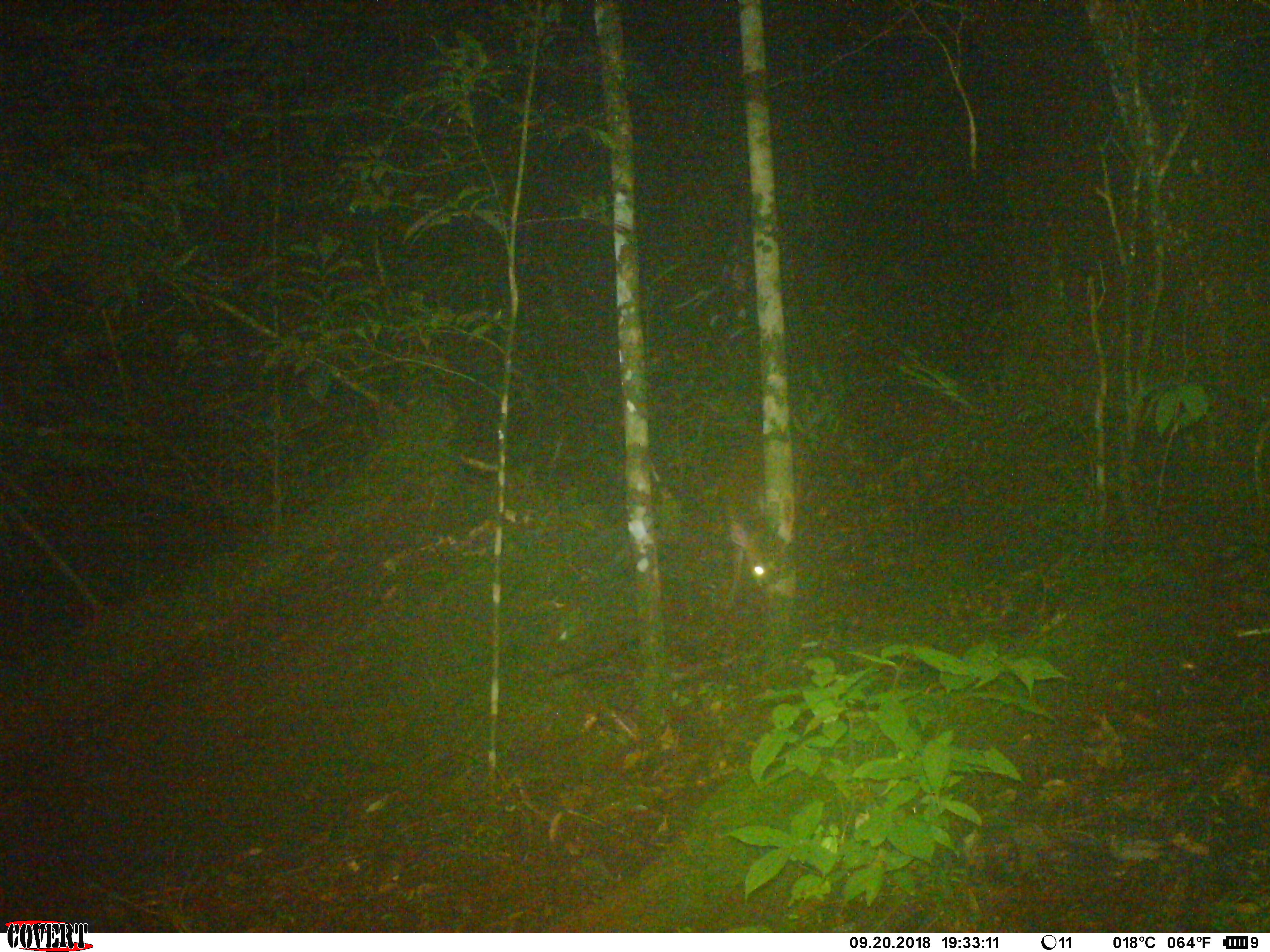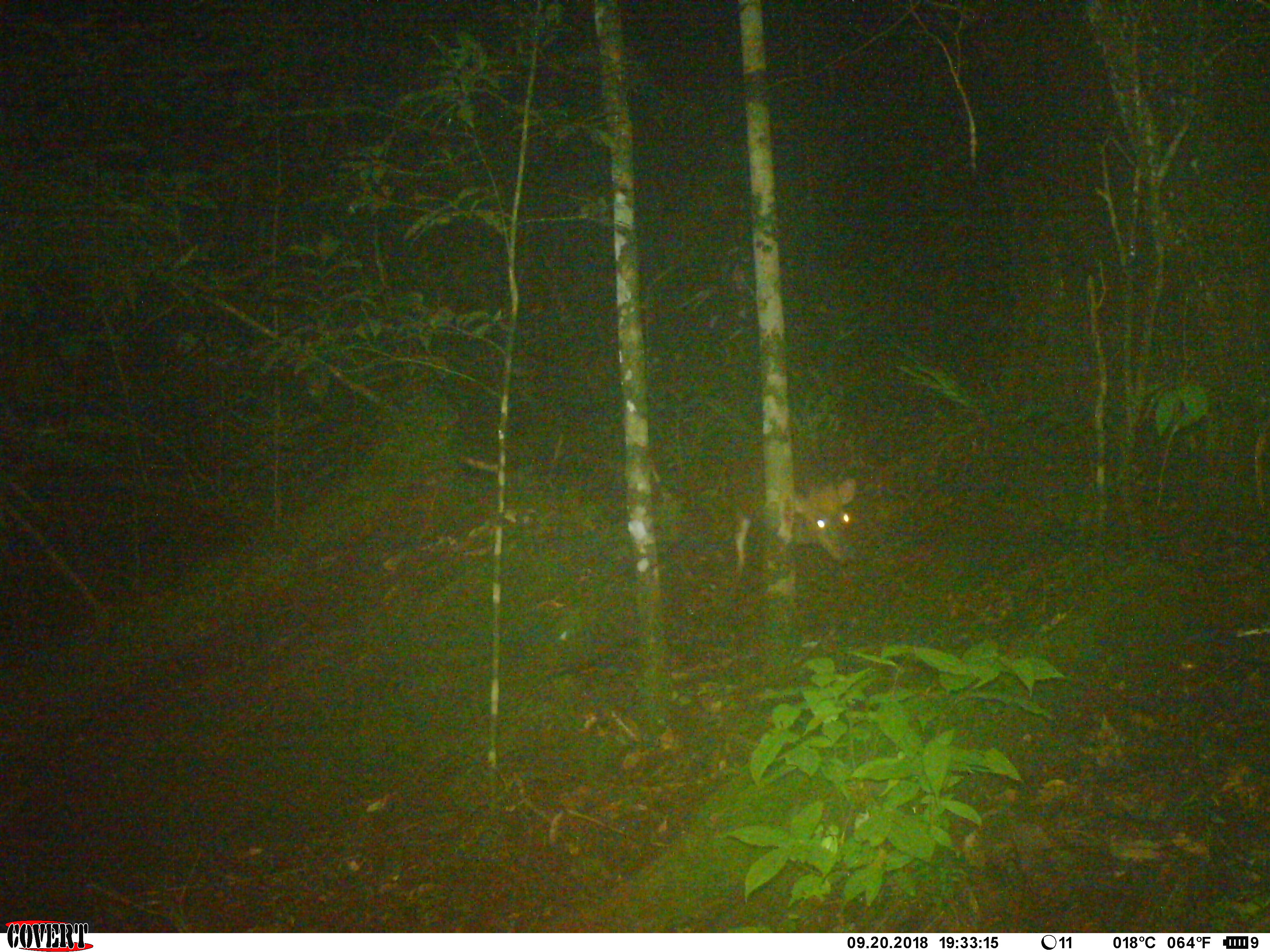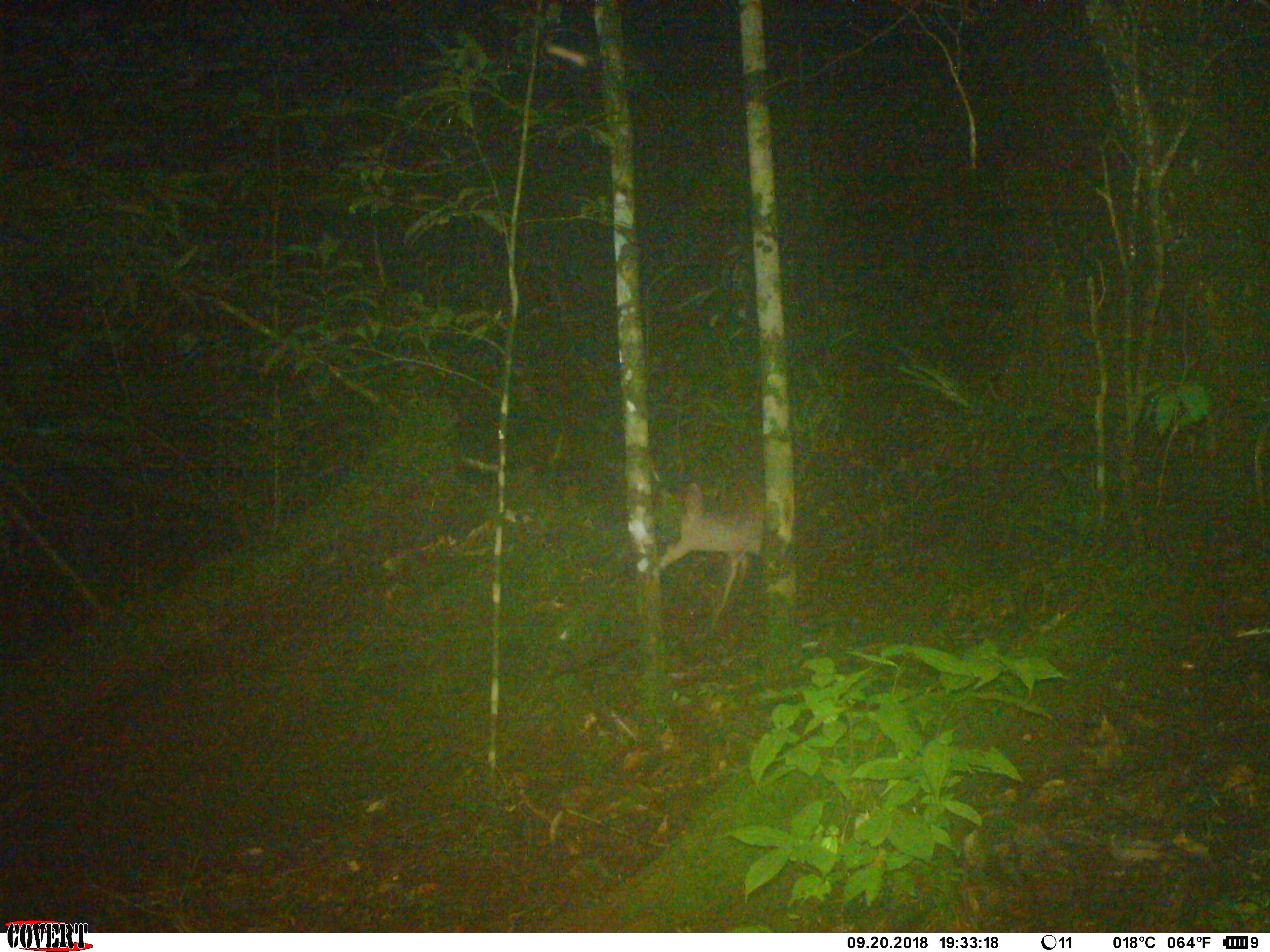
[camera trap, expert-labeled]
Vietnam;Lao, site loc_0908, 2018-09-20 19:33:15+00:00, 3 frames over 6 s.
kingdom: Animalia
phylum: Chordata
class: Mammalia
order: Artiodactyla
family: Cervidae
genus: Muntiacus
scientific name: Muntiacus rooseveltorum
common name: roosevelt's muntjac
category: roosevelts muntjac group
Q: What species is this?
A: Roosevelts muntjac group (roosevelt's muntjac) (Muntiacus rooseveltorum).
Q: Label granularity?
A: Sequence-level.